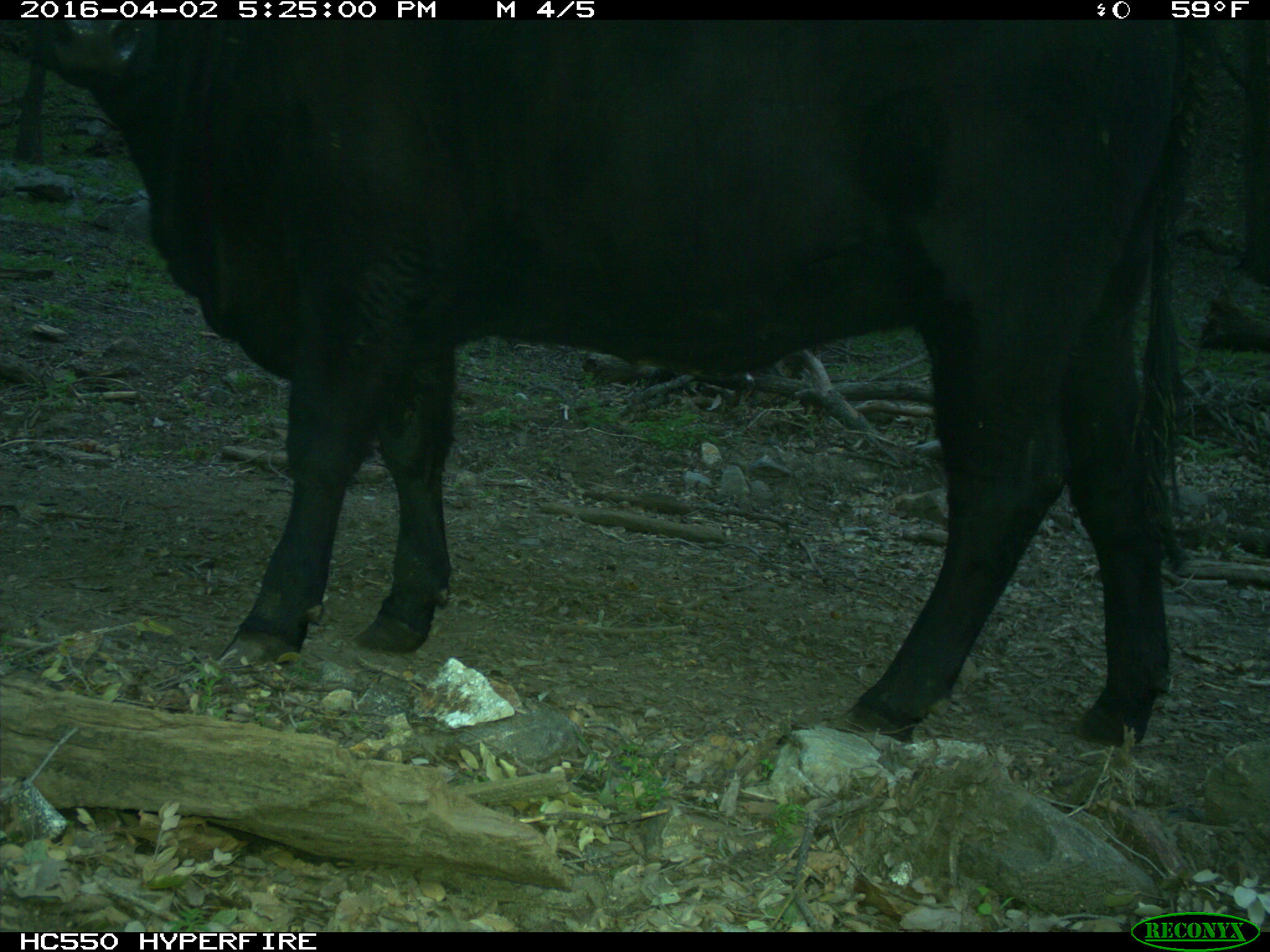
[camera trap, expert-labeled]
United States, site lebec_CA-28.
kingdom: Animalia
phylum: Chordata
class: Mammalia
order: Artiodactyla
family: Bovidae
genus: Bos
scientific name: Bos taurus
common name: domestic cow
Bos taurus (domestic cow).